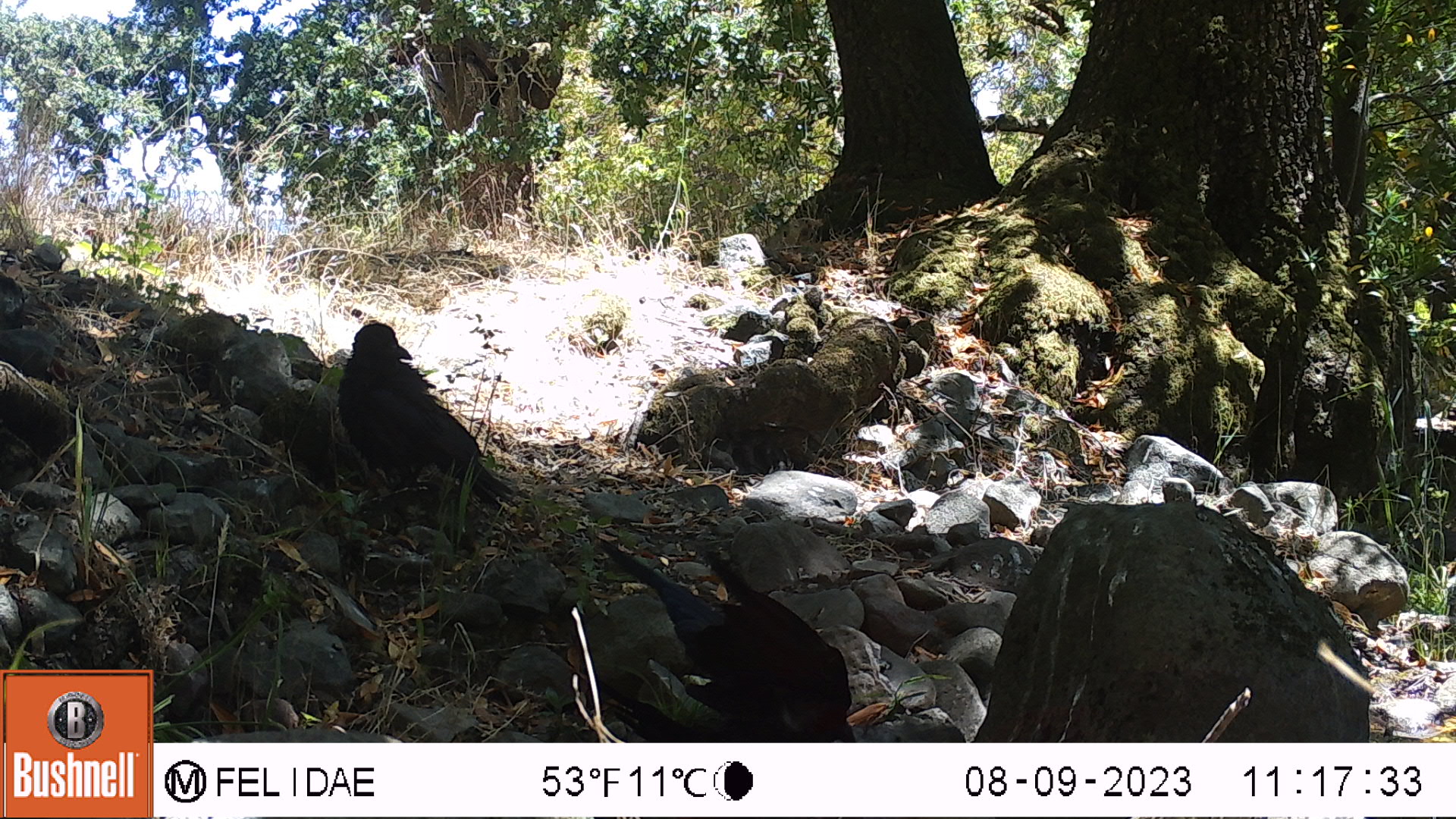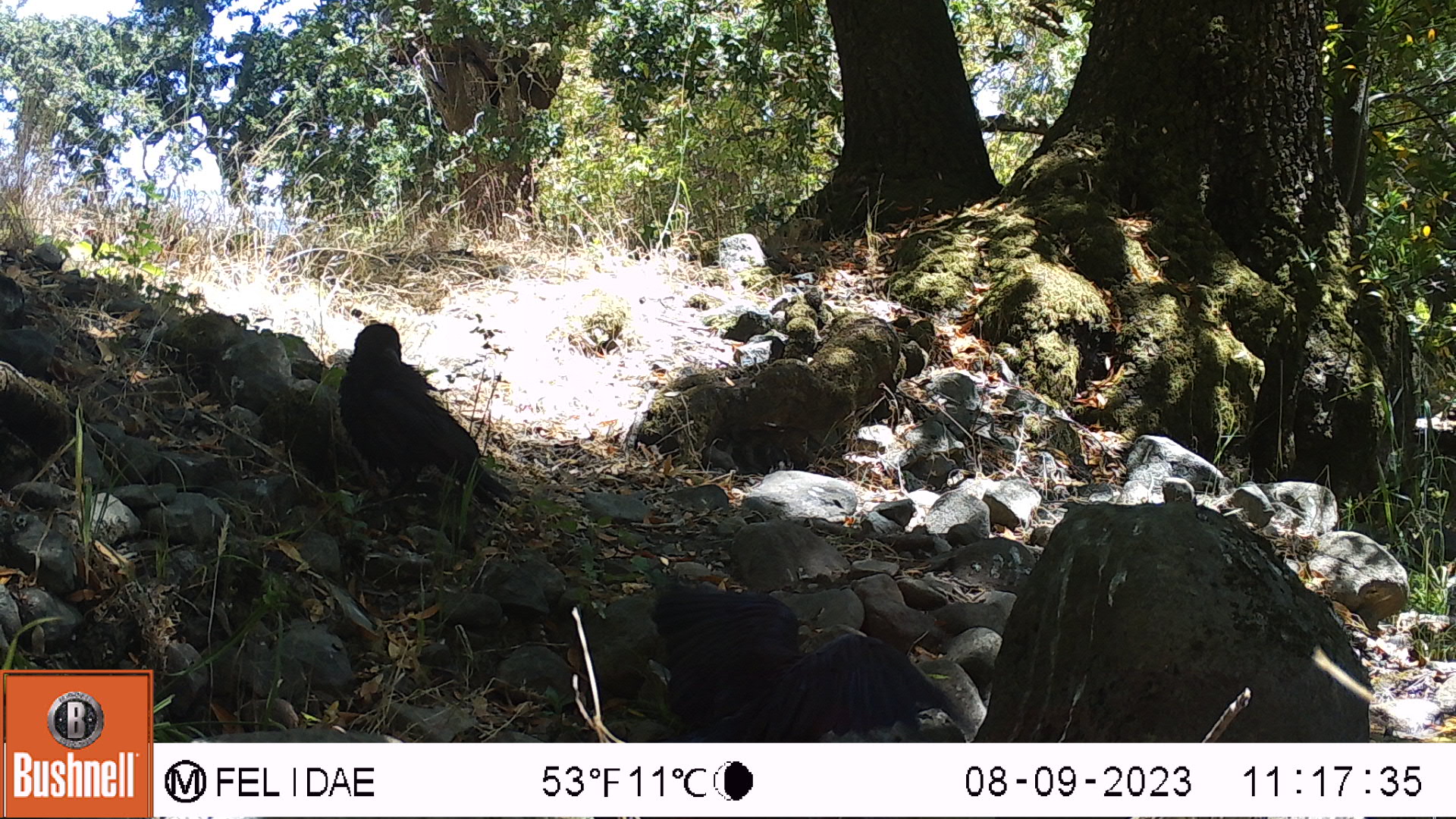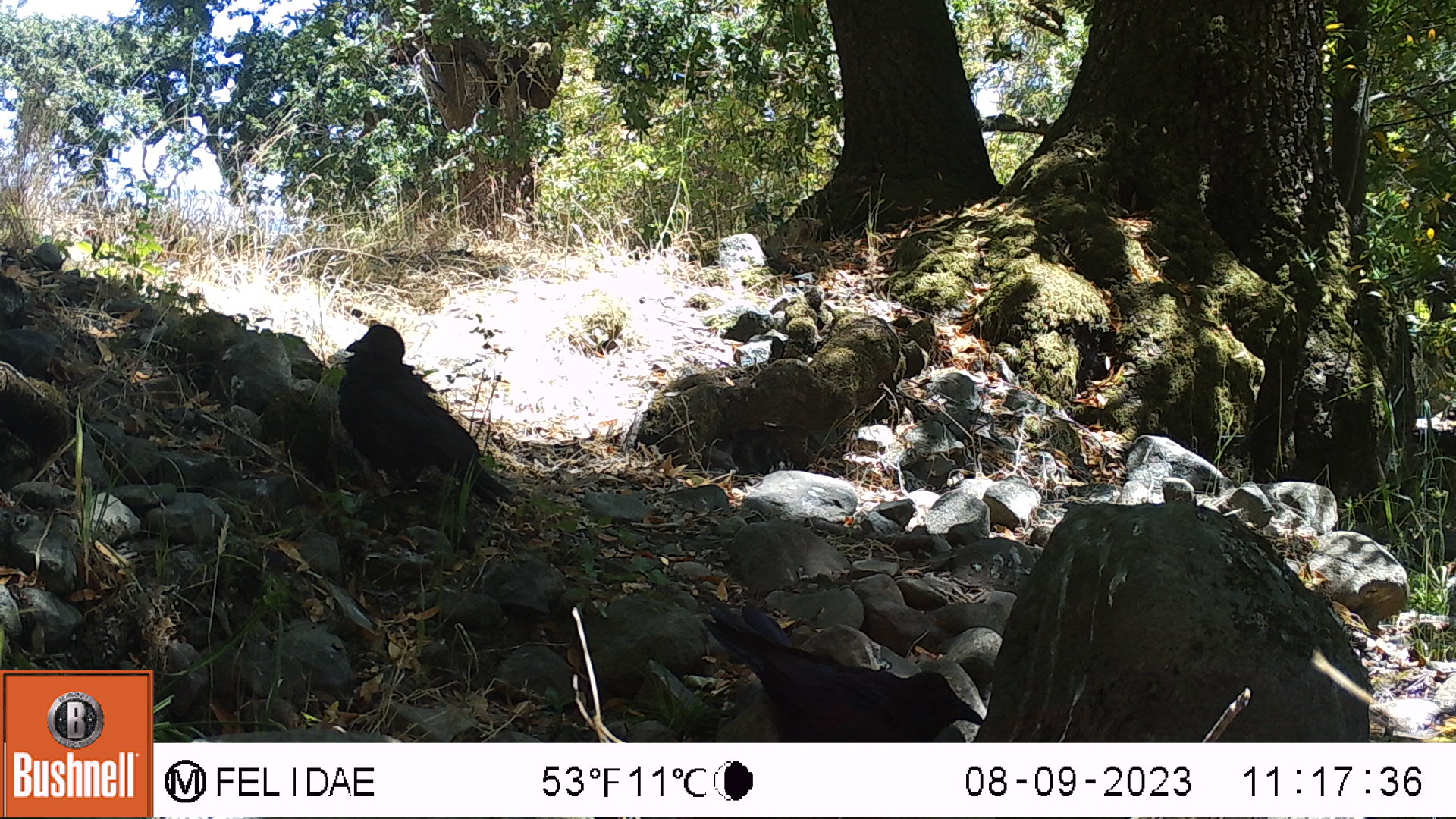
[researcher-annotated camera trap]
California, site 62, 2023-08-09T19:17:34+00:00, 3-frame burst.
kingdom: Animalia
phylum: Chordata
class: Aves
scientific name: Aves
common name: bird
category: unknown bird